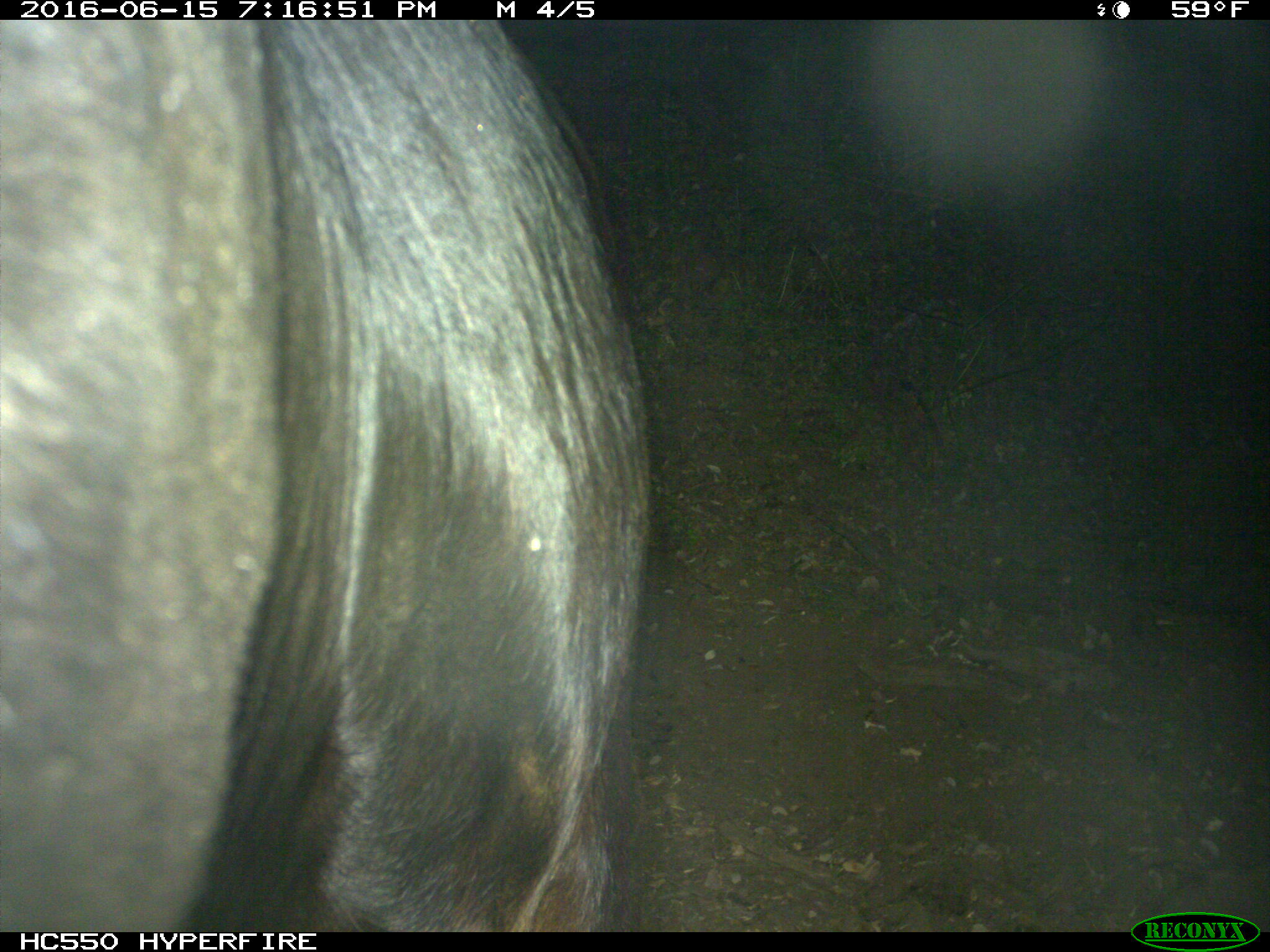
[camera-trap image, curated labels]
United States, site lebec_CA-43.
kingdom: Animalia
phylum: Chordata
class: Mammalia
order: Artiodactyla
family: Bovidae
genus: Bos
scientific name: Bos taurus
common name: domestic cow